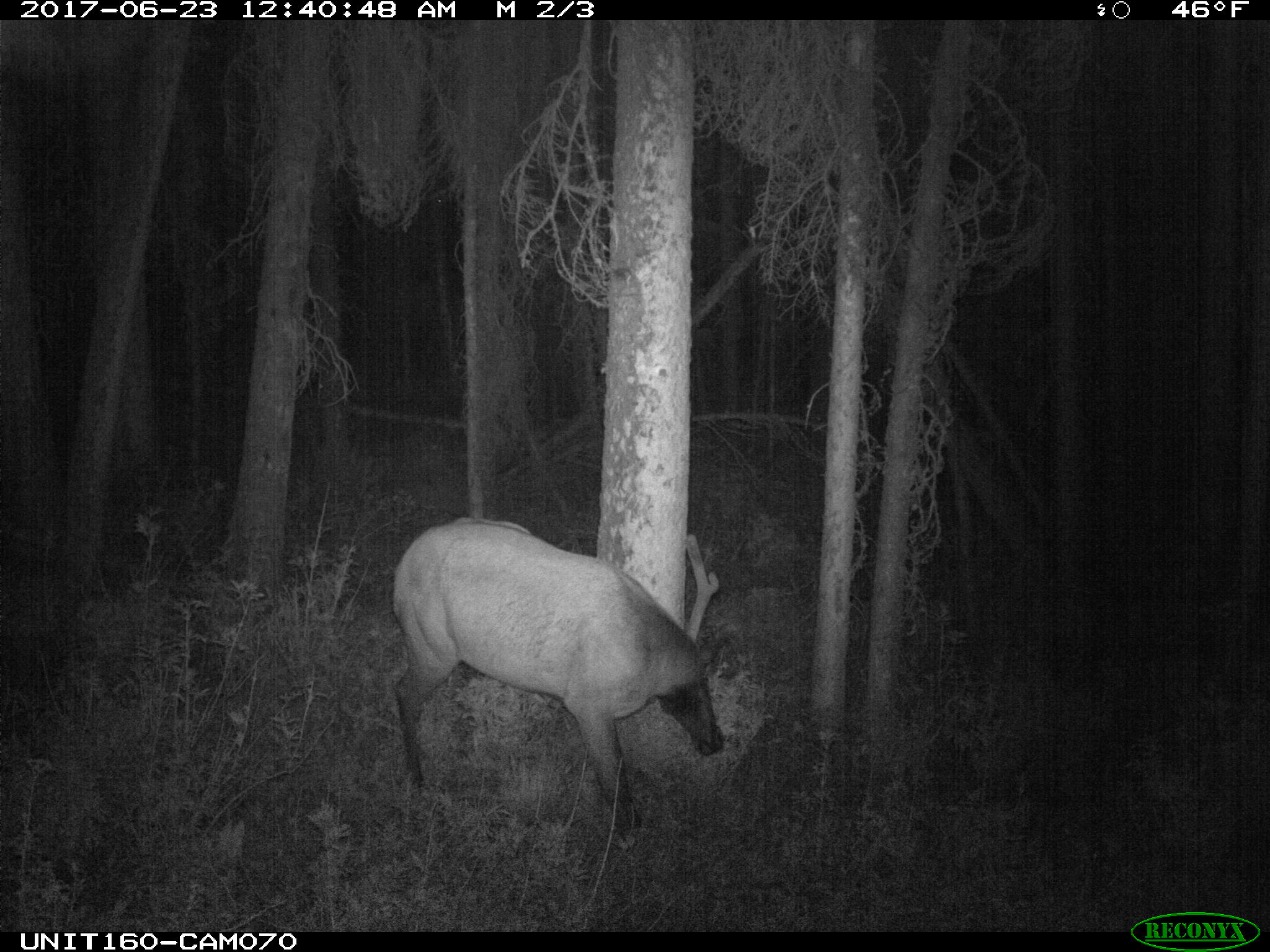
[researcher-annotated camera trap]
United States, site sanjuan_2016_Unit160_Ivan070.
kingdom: Animalia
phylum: Chordata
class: Mammalia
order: Artiodactyla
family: Cervidae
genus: Cervus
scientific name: Cervus elaphus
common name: red deer